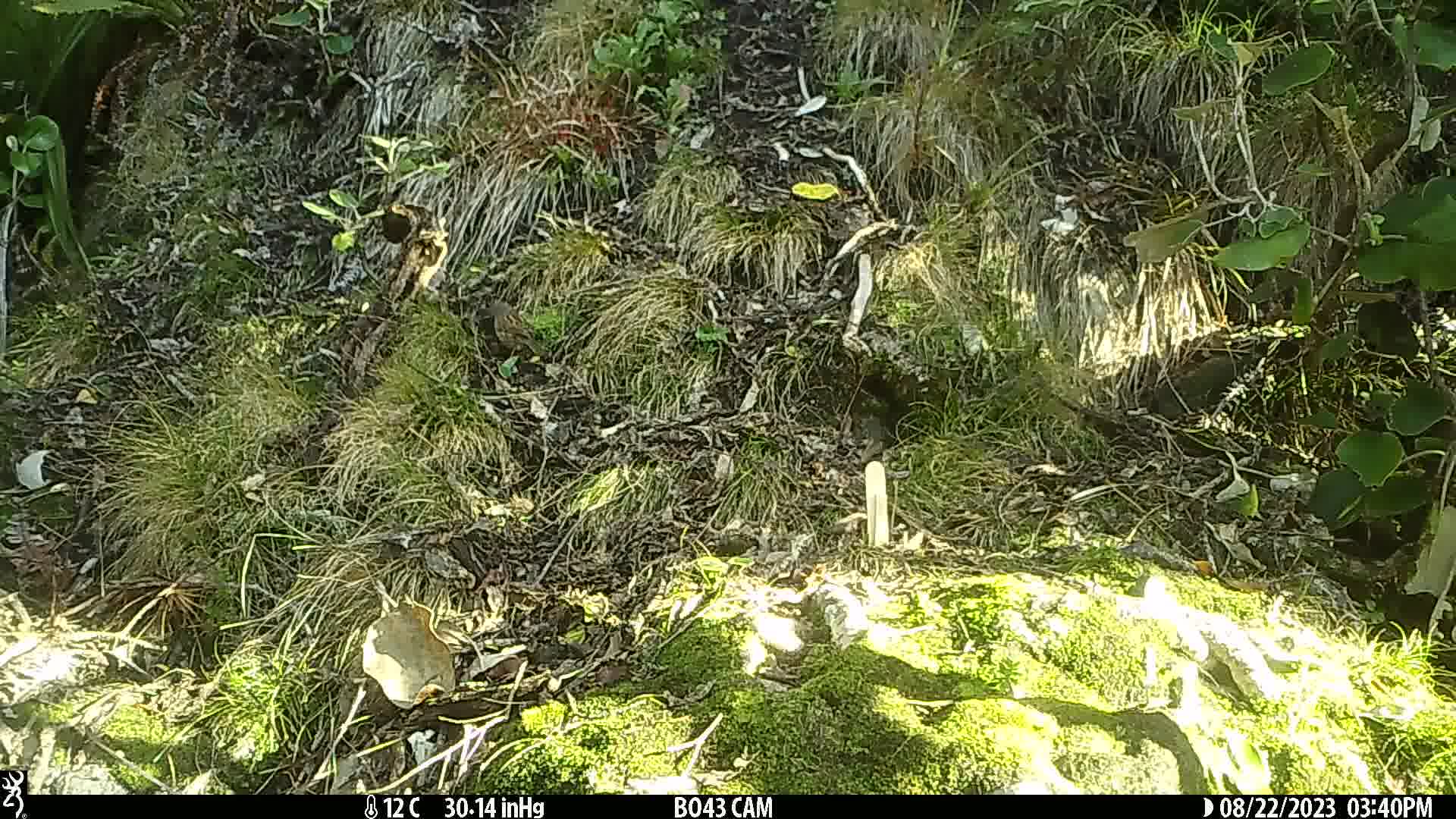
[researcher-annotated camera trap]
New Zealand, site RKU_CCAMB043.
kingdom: Animalia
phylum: Chordata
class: Aves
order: Passeriformes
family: Prunellidae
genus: Prunella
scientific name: Prunella modularis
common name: dunnock